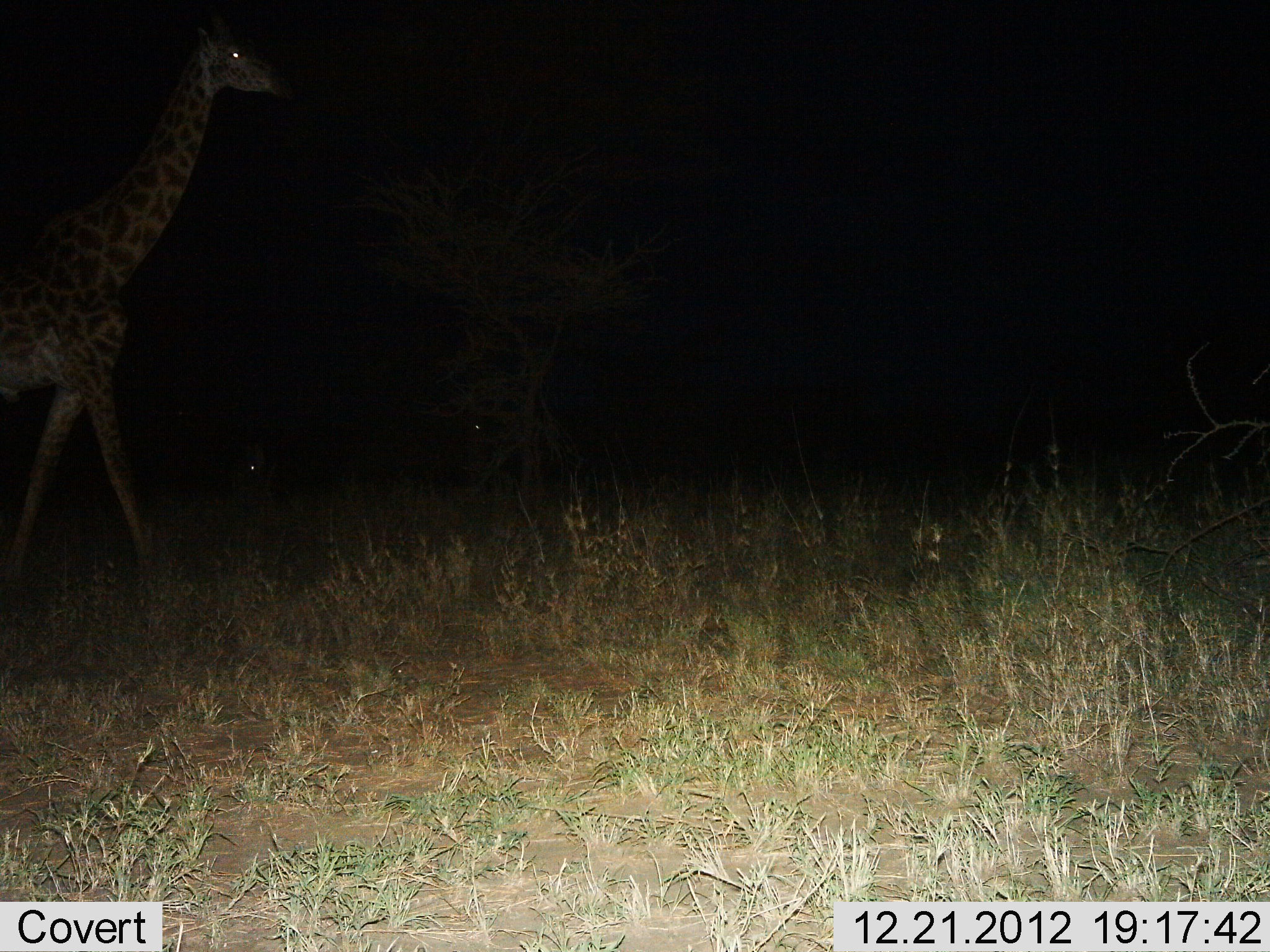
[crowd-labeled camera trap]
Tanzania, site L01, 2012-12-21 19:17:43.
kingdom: Animalia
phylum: Chordata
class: Mammalia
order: Artiodactyla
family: Giraffidae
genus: Giraffa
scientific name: Giraffa camelopardalis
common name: giraffe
Giraffe (Giraffa camelopardalis), count 1. Behavior (volunteer vote fractions): standing 14%, resting 0%, moving 86%, interacting 0%. Young present (vote fraction): 0%. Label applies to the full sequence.